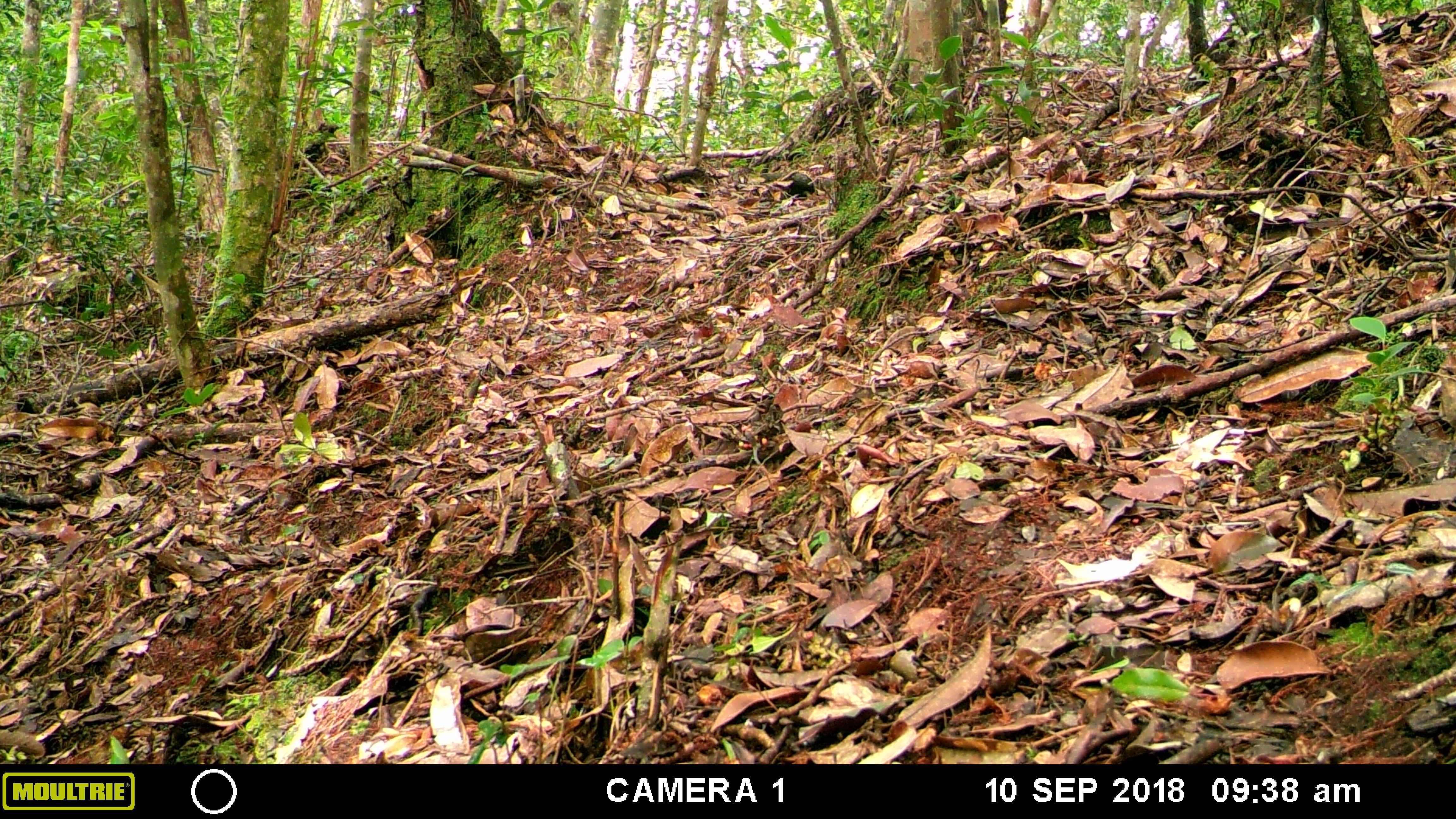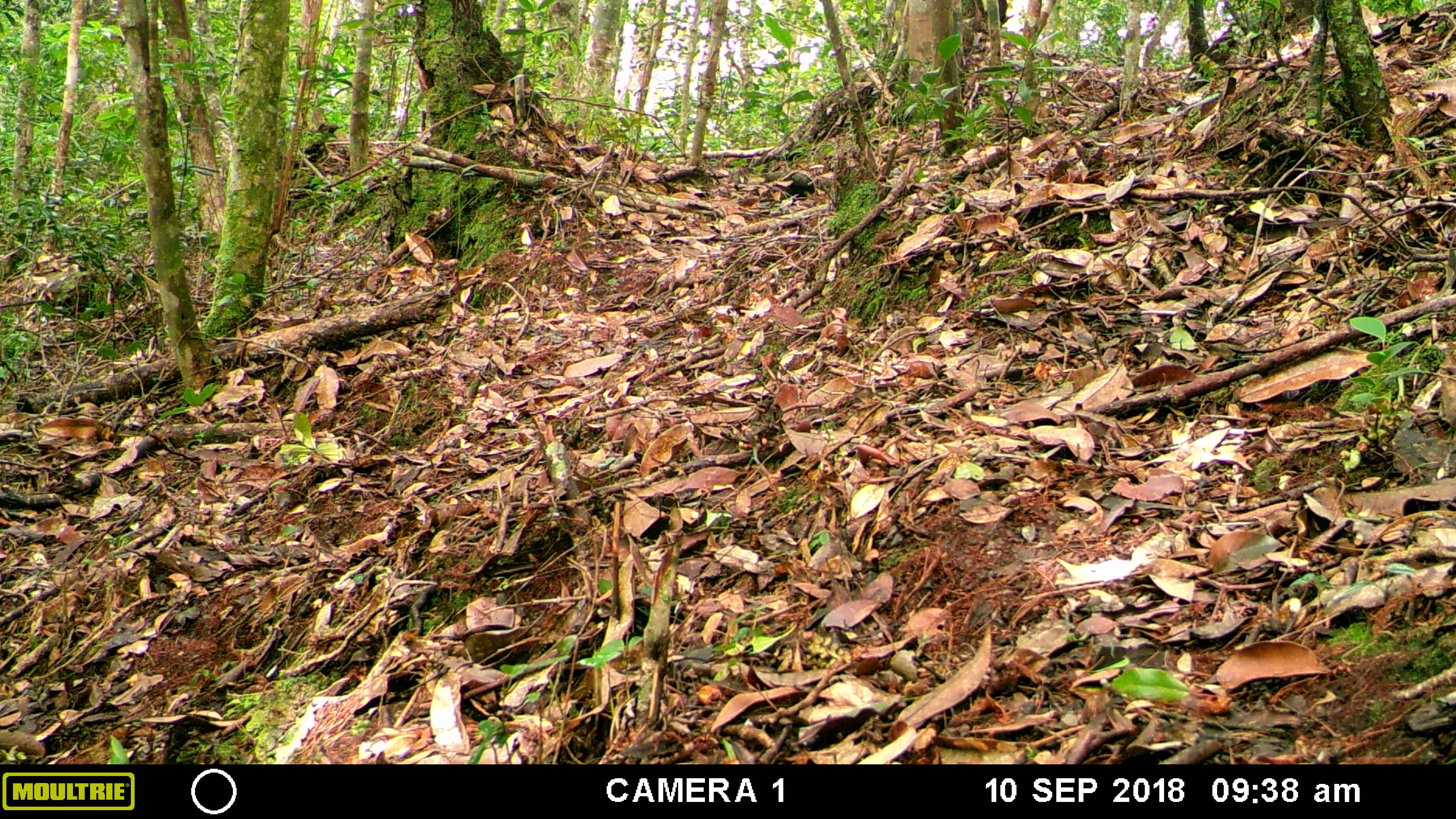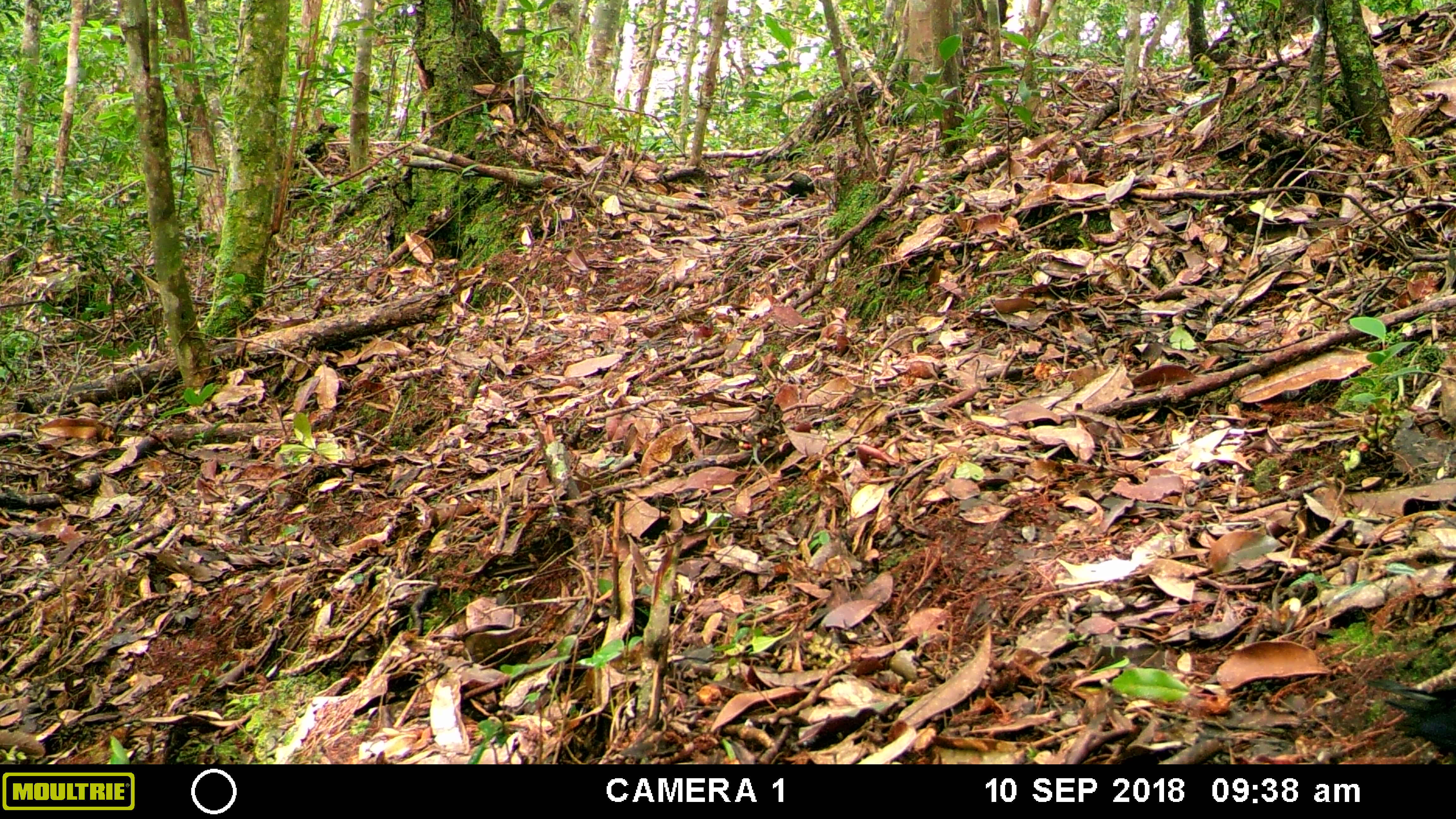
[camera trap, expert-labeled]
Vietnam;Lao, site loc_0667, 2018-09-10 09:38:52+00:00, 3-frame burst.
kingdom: Animalia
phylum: Chordata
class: Aves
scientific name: Aves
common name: bird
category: unidentified bird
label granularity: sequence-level